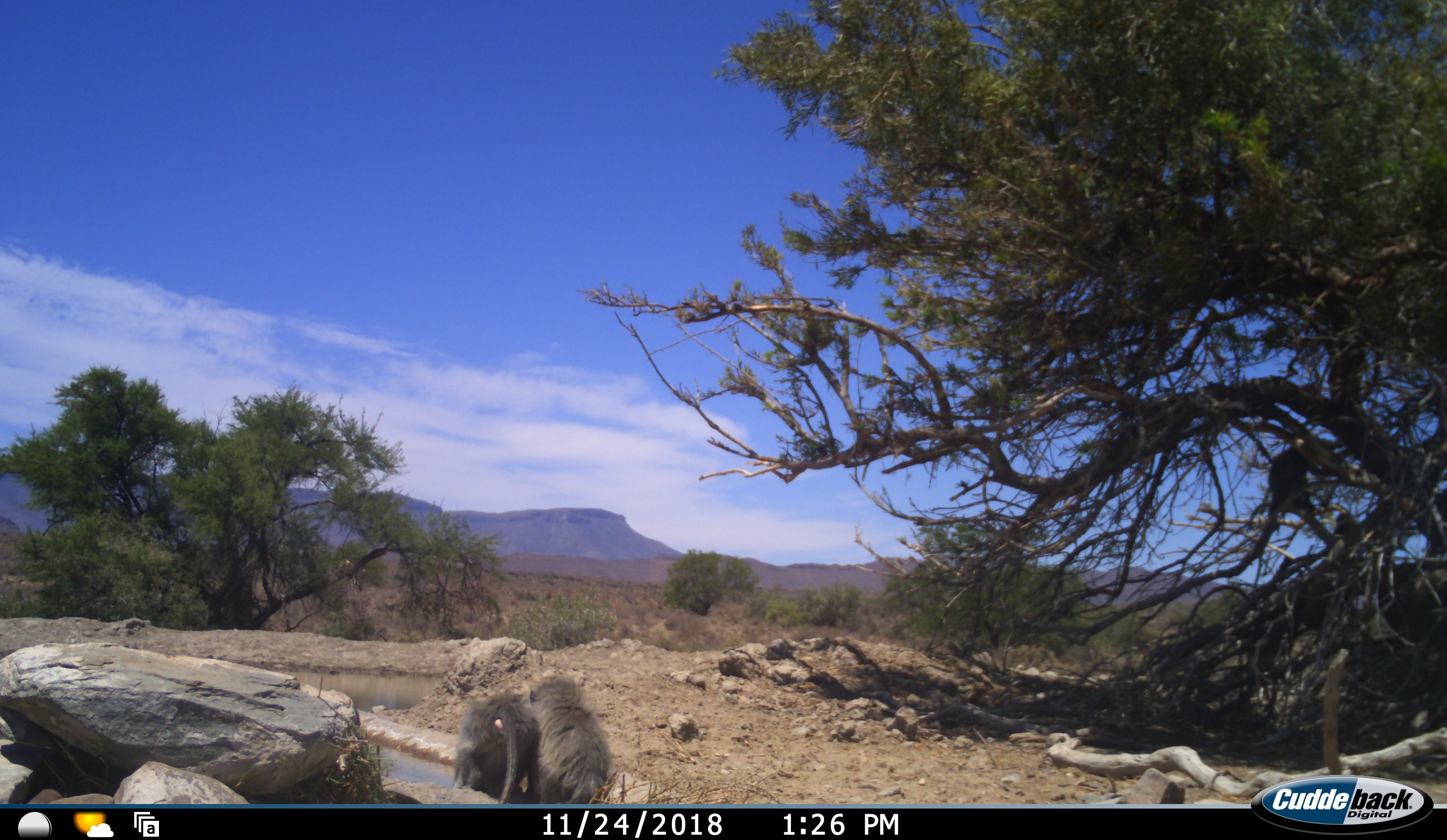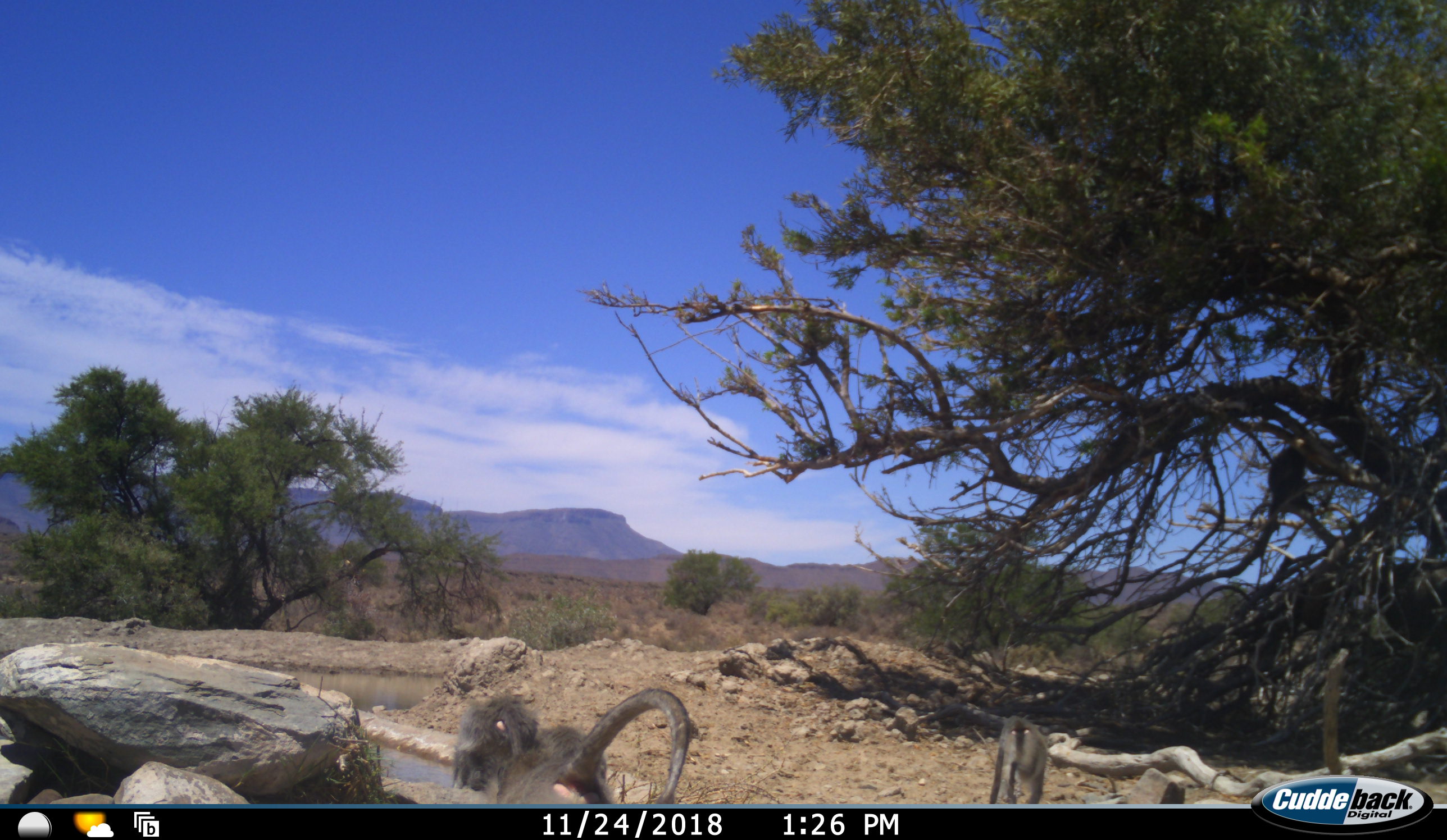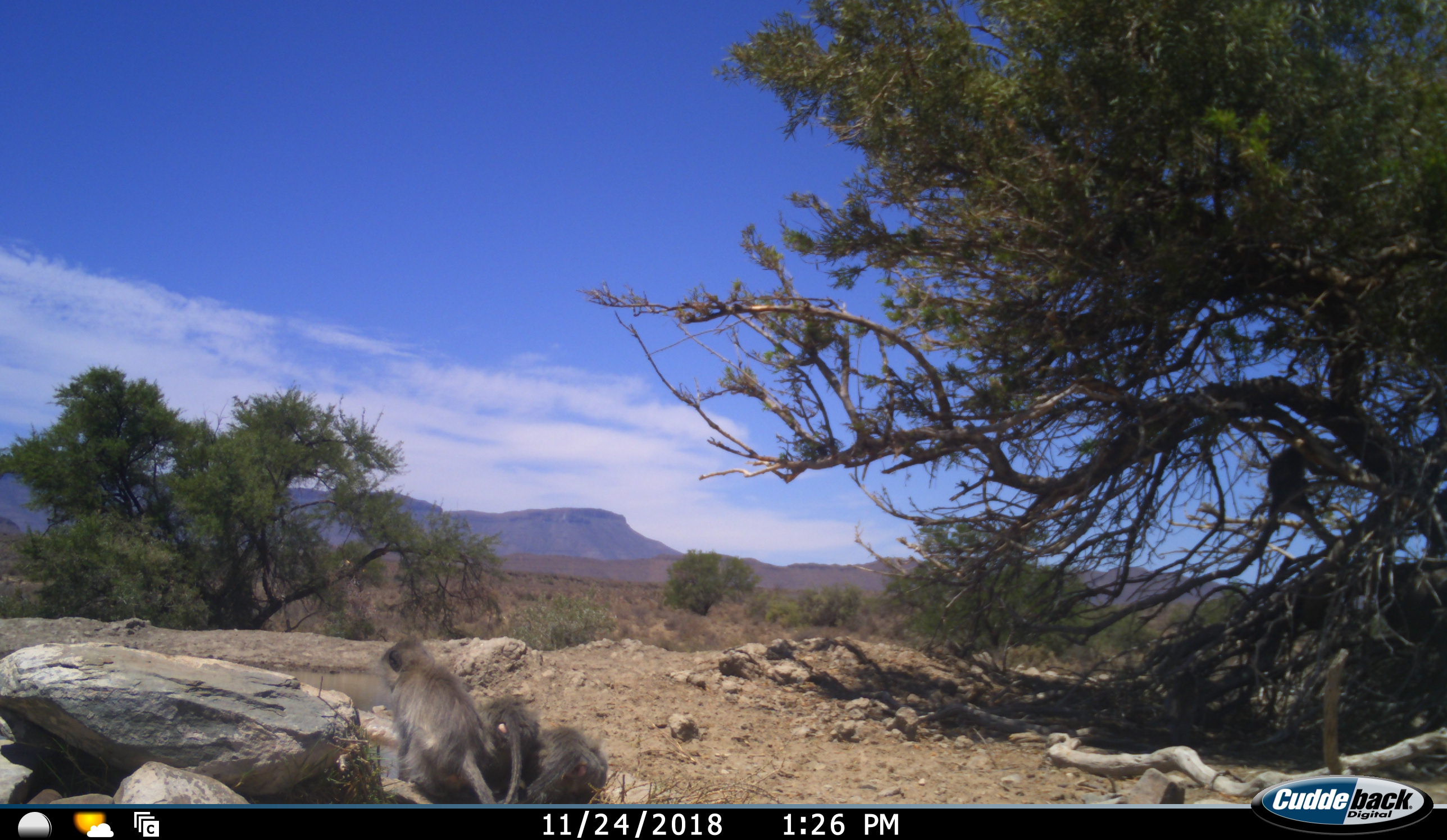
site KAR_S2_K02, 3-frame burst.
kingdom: Animalia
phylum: Chordata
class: Mammalia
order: Primates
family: Cercopithecidae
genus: Chlorocebus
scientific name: Chlorocebus pygerythrus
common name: vervet monkey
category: monkeyvervet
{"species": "monkeyvervet (vervet monkey) (Chlorocebus pygerythrus)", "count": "4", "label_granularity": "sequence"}